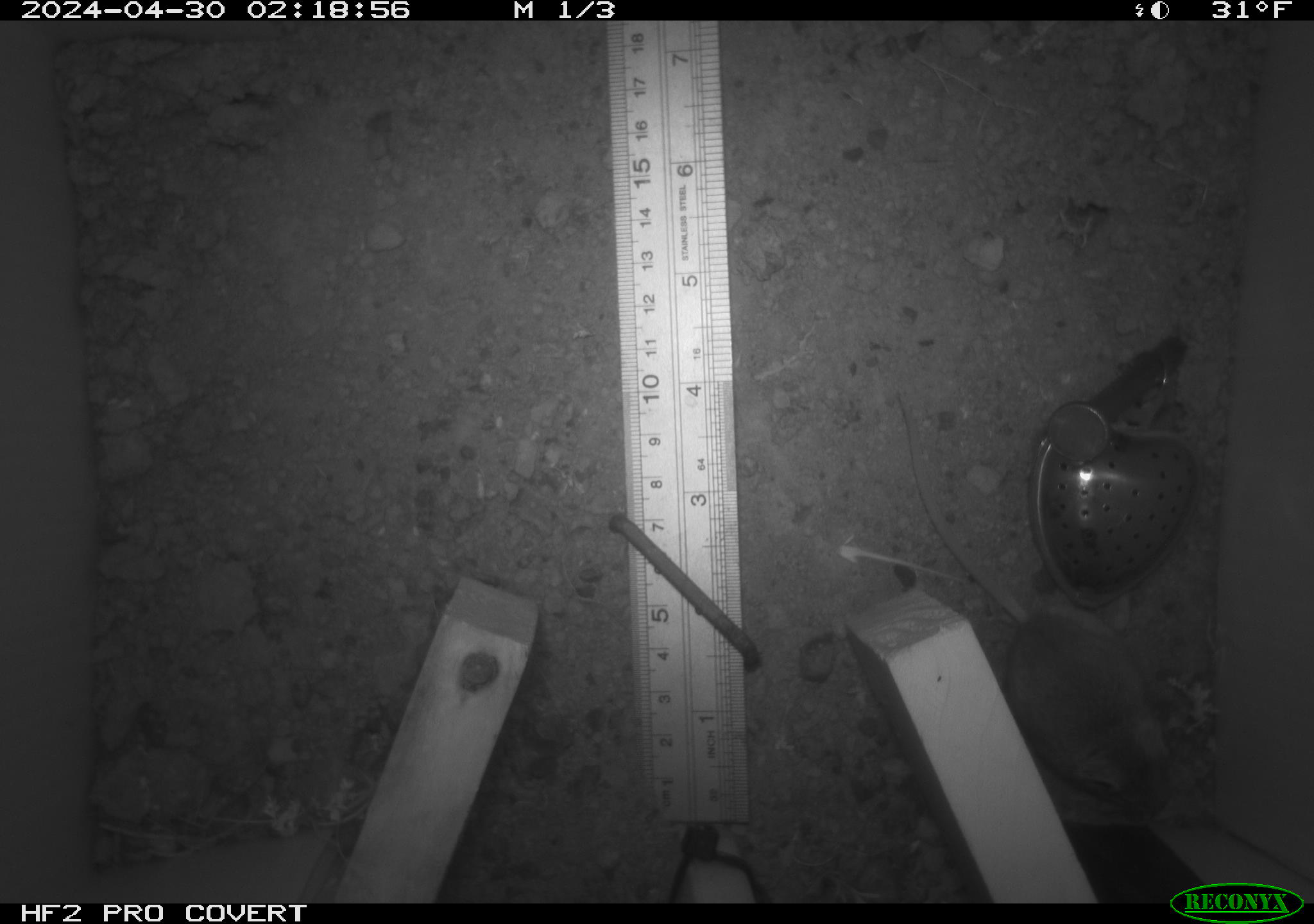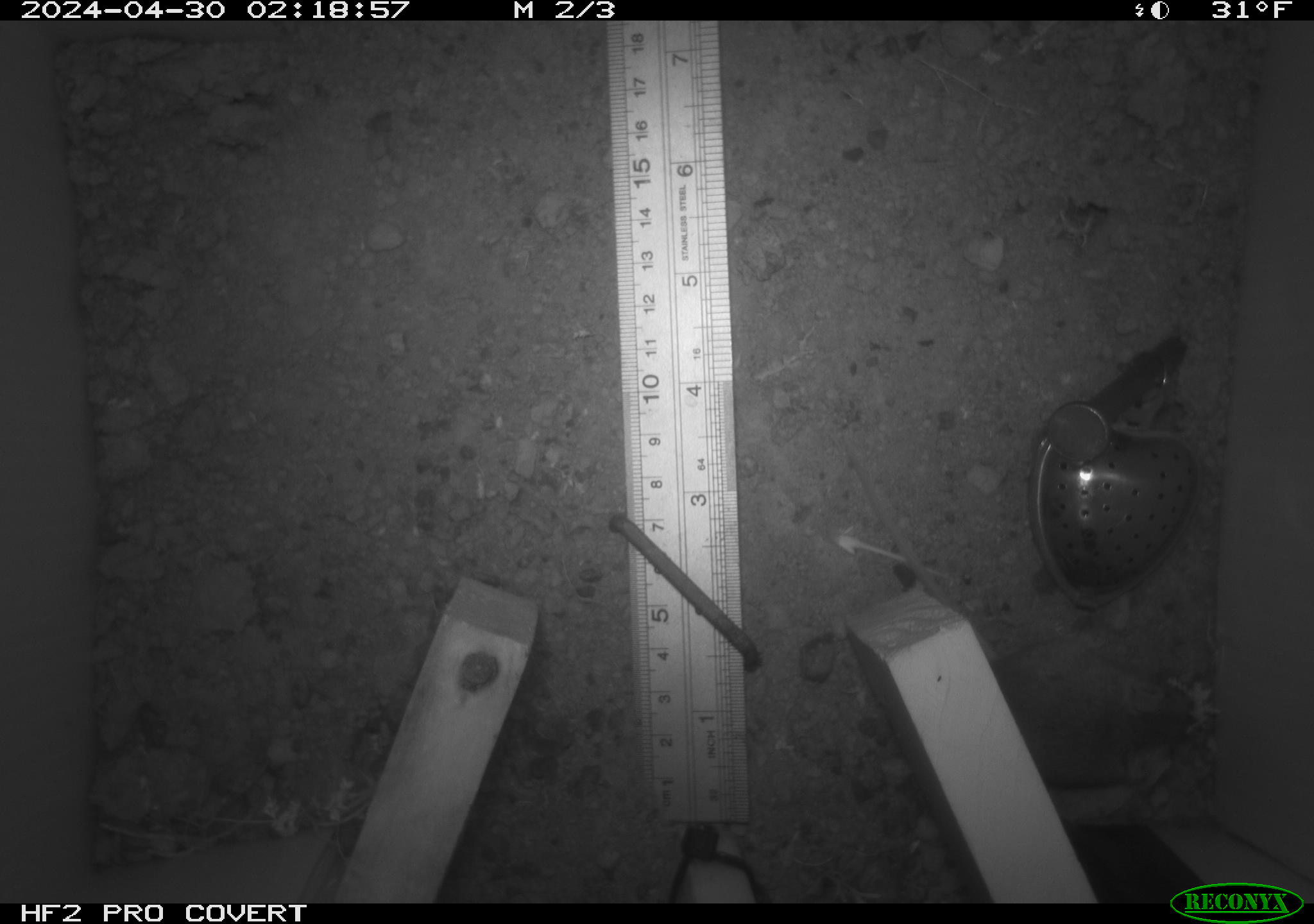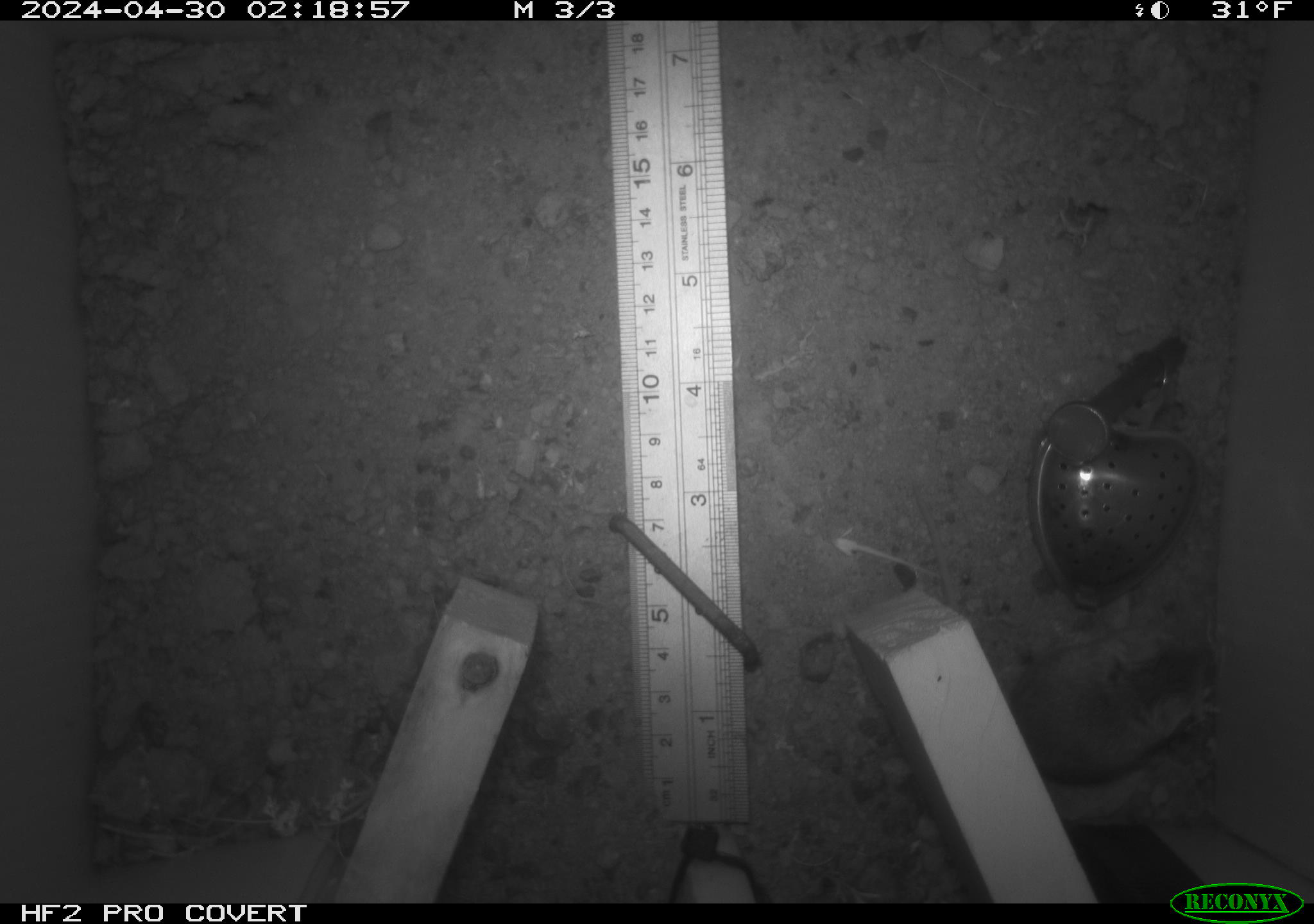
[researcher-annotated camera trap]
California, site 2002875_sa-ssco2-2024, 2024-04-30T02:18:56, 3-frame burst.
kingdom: Animalia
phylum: Chordata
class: Mammalia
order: Rodentia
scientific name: Rodentia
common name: mouse species